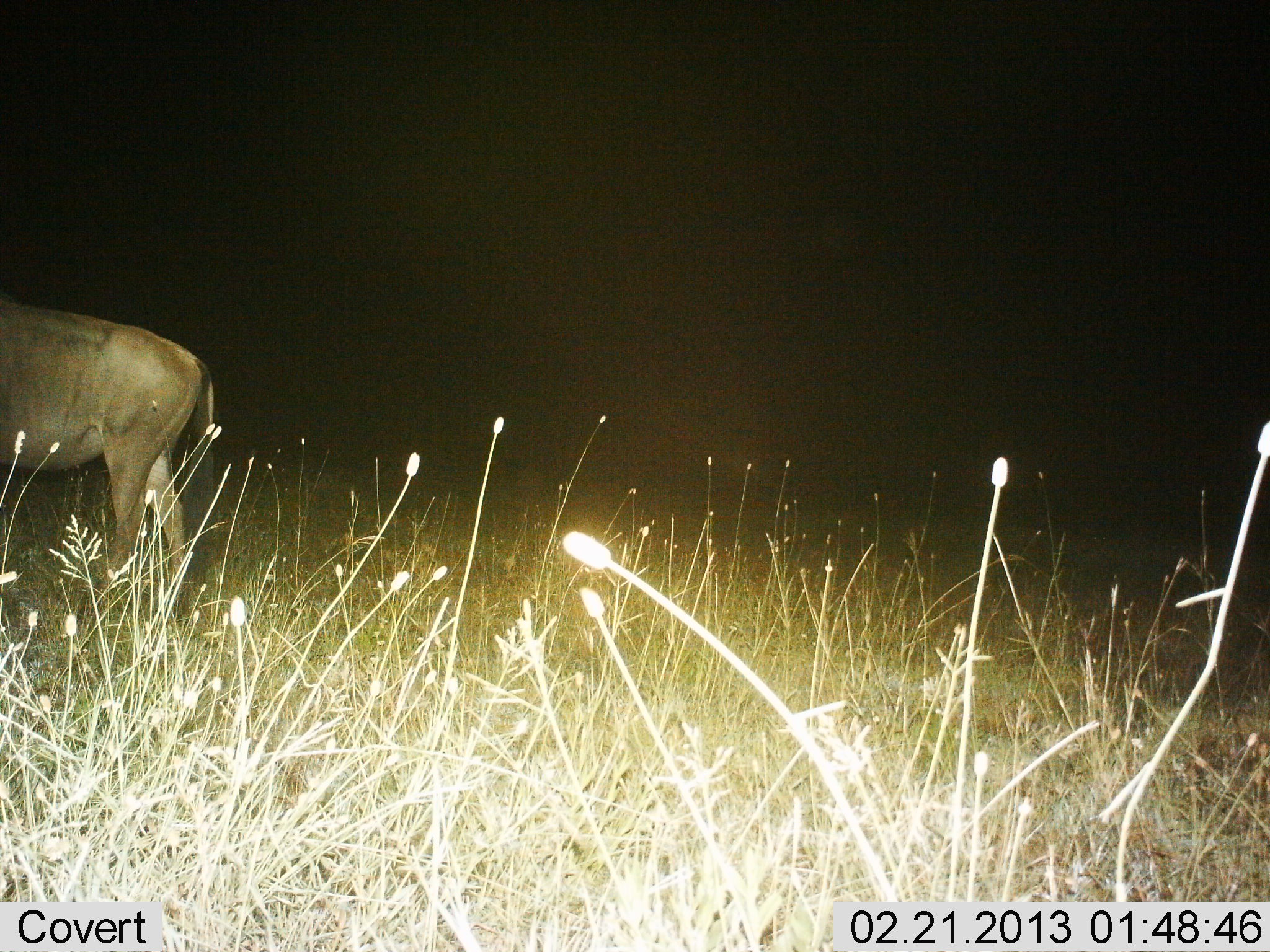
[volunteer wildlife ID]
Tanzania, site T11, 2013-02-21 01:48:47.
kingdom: Animalia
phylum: Chordata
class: Mammalia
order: Artiodactyla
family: Bovidae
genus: Connochaetes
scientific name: Connochaetes taurinus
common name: blue wildebeest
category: wildebeest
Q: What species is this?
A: Wildebeest (blue wildebeest) (Connochaetes taurinus).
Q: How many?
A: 1.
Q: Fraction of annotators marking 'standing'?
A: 79%.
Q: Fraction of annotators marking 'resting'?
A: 4%.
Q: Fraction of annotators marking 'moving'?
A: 17%.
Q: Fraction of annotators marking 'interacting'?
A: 0%.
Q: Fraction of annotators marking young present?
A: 0%.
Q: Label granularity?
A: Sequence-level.